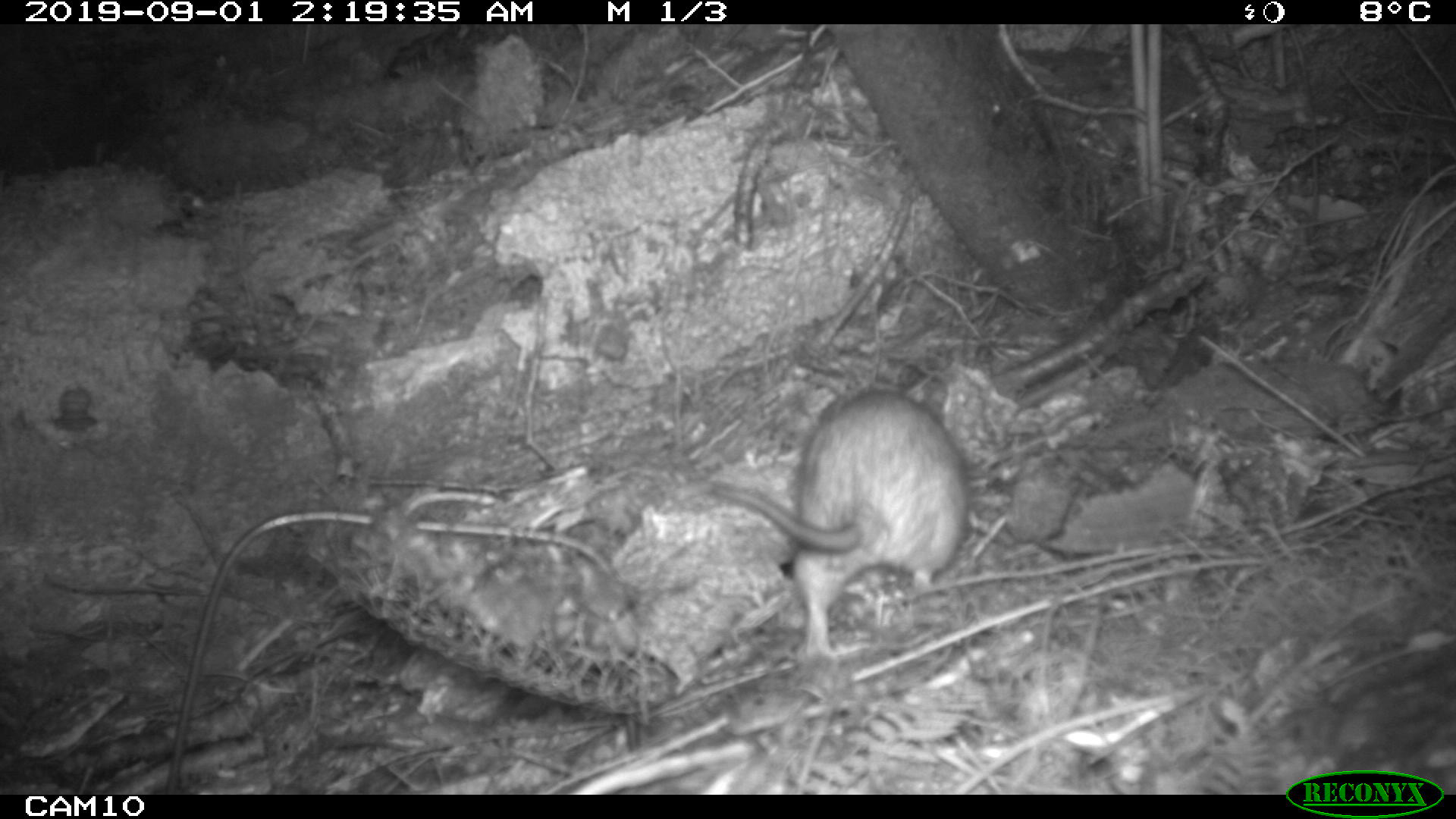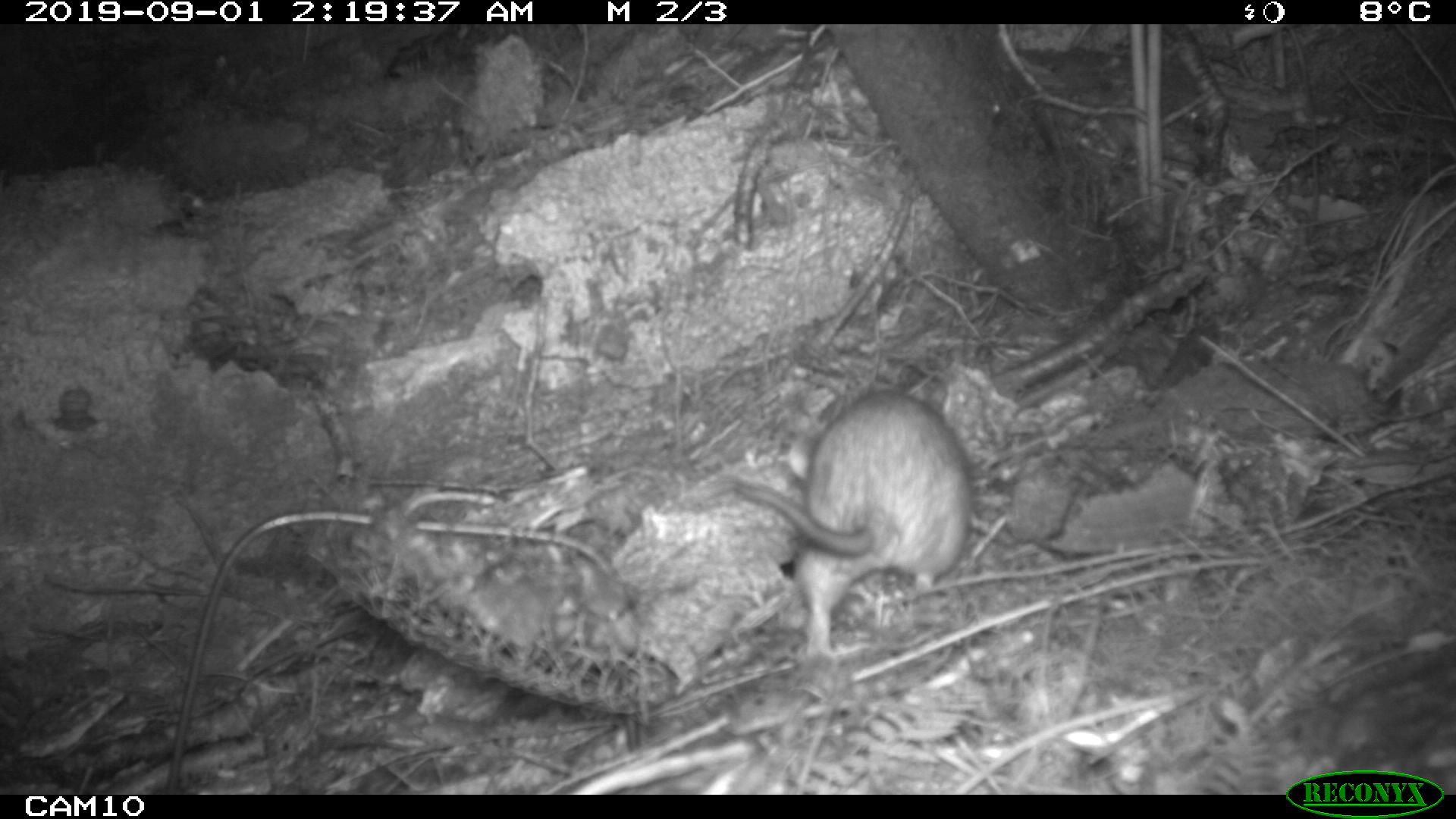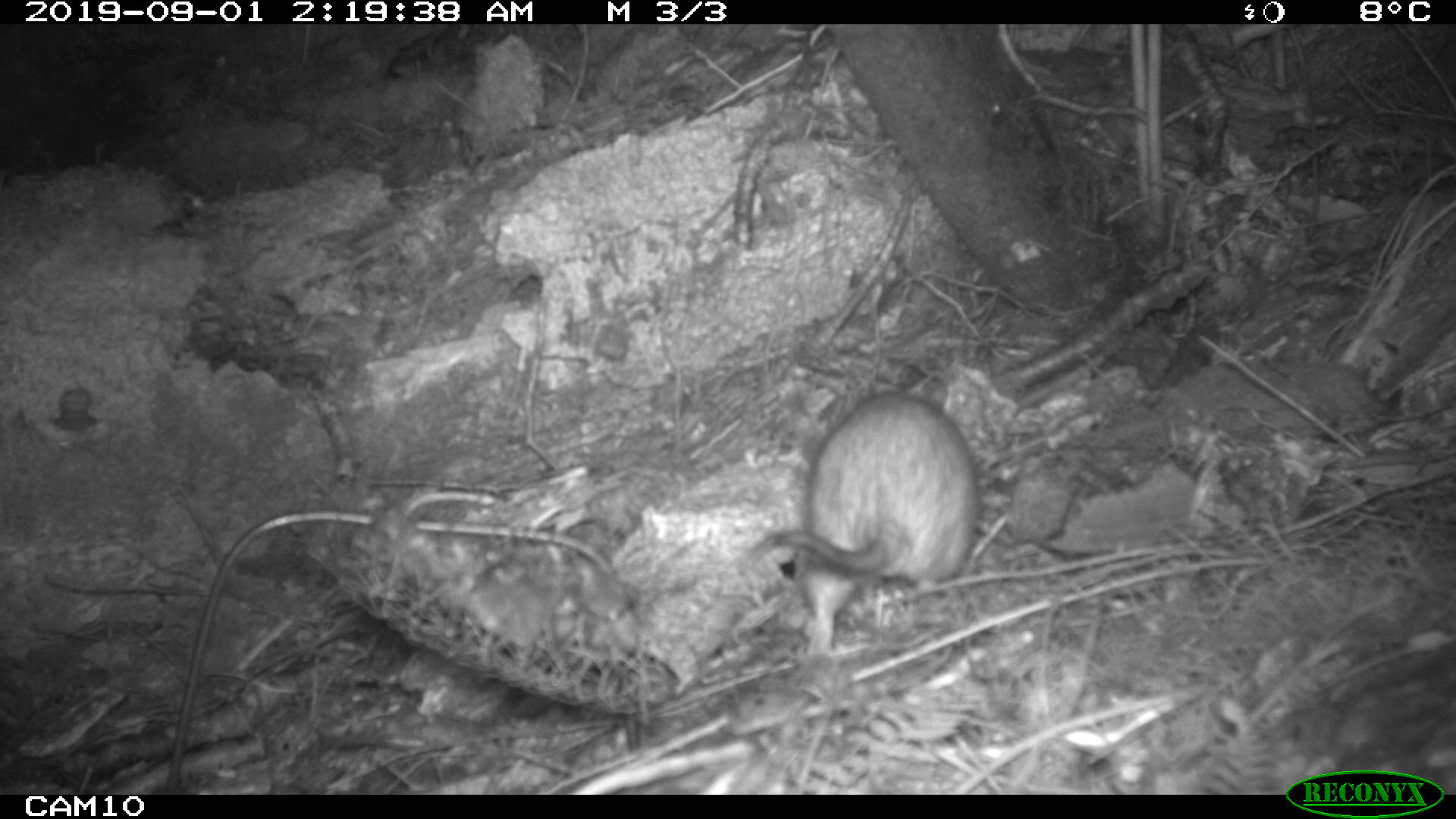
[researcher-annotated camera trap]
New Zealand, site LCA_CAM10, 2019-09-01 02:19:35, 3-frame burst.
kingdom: Animalia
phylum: Chordata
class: Mammalia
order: Rodentia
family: Muridae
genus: Rattus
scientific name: Rattus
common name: rat